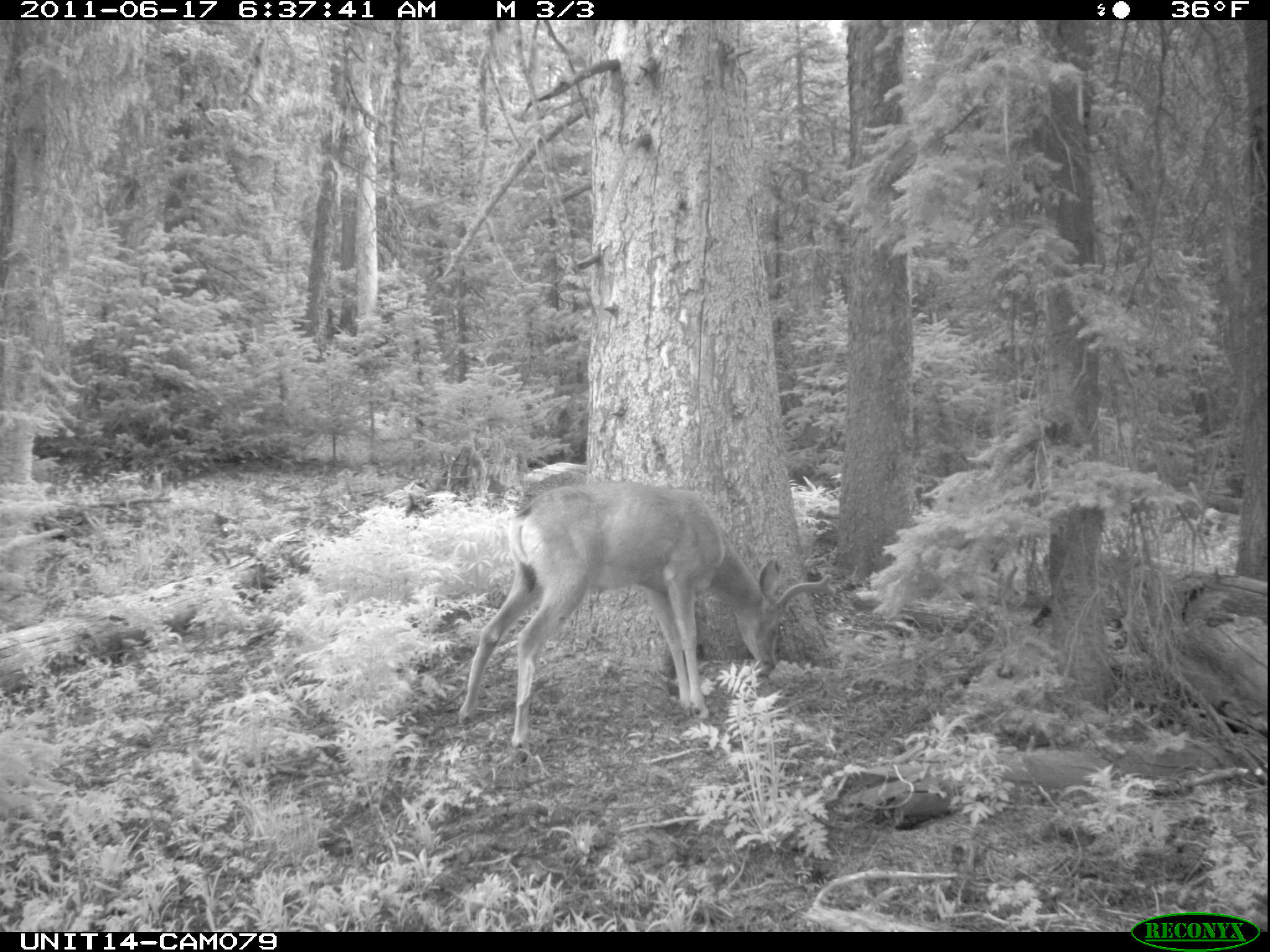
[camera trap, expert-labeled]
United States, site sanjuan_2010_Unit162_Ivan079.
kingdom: Animalia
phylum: Chordata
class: Mammalia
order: Artiodactyla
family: Cervidae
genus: Odocoileus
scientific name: Odocoileus hemionus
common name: mule deer